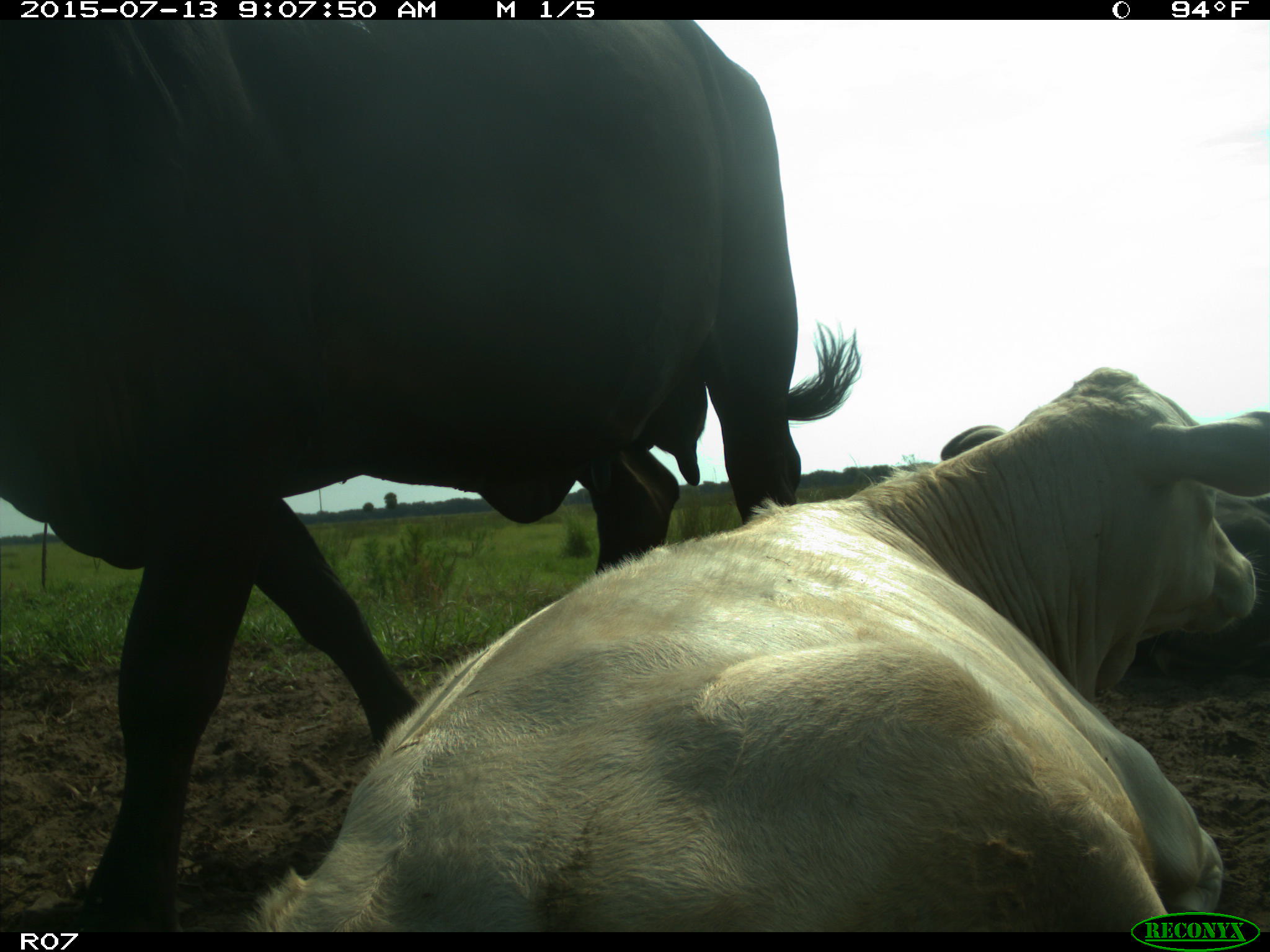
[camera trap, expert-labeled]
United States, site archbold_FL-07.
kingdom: Animalia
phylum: Chordata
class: Mammalia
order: Artiodactyla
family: Bovidae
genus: Bos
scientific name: Bos taurus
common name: domestic cow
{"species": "Bos taurus (domestic cow)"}